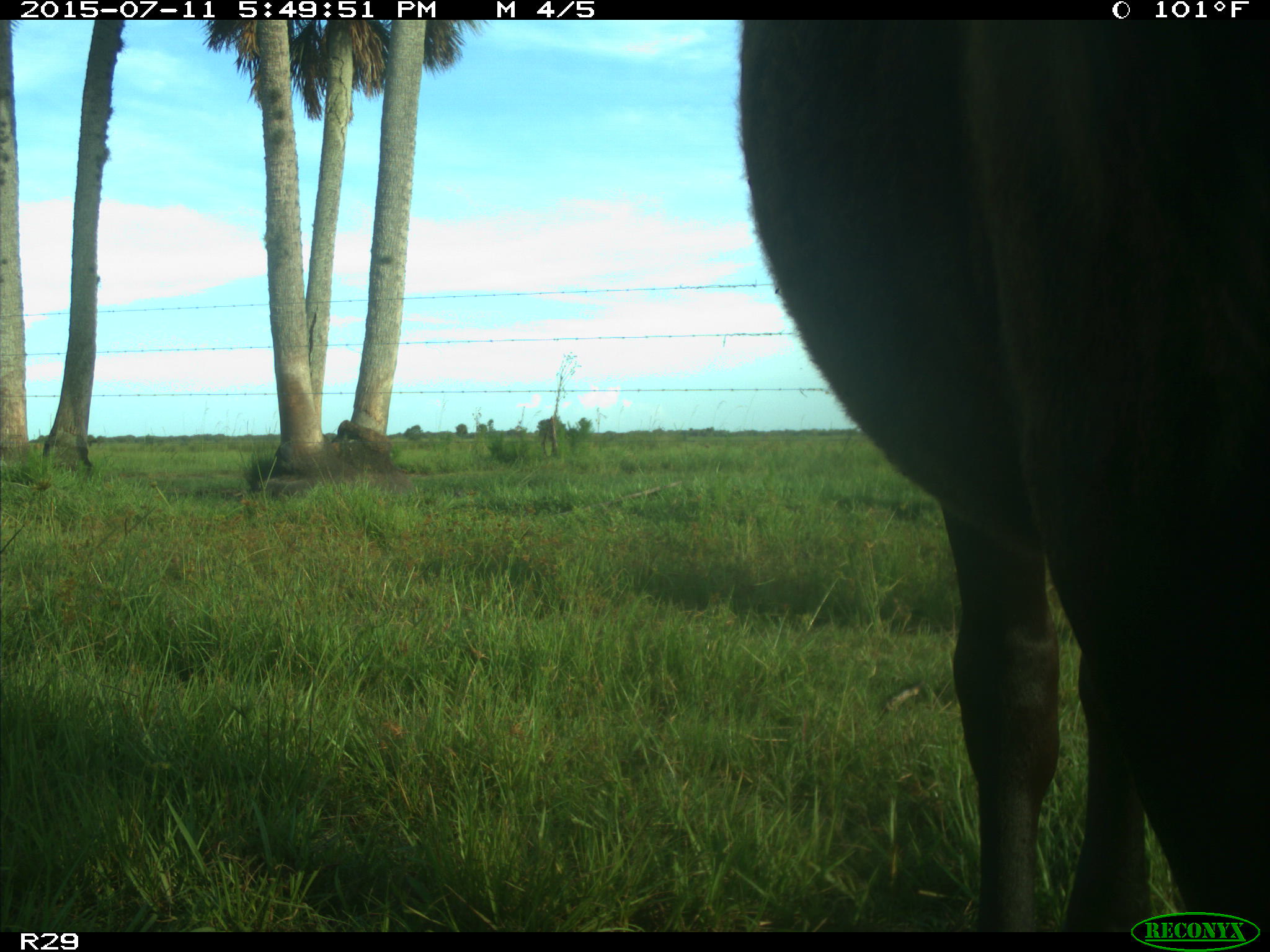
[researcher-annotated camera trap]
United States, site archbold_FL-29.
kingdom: Animalia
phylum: Chordata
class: Mammalia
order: Artiodactyla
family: Bovidae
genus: Bos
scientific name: Bos taurus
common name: domestic cow